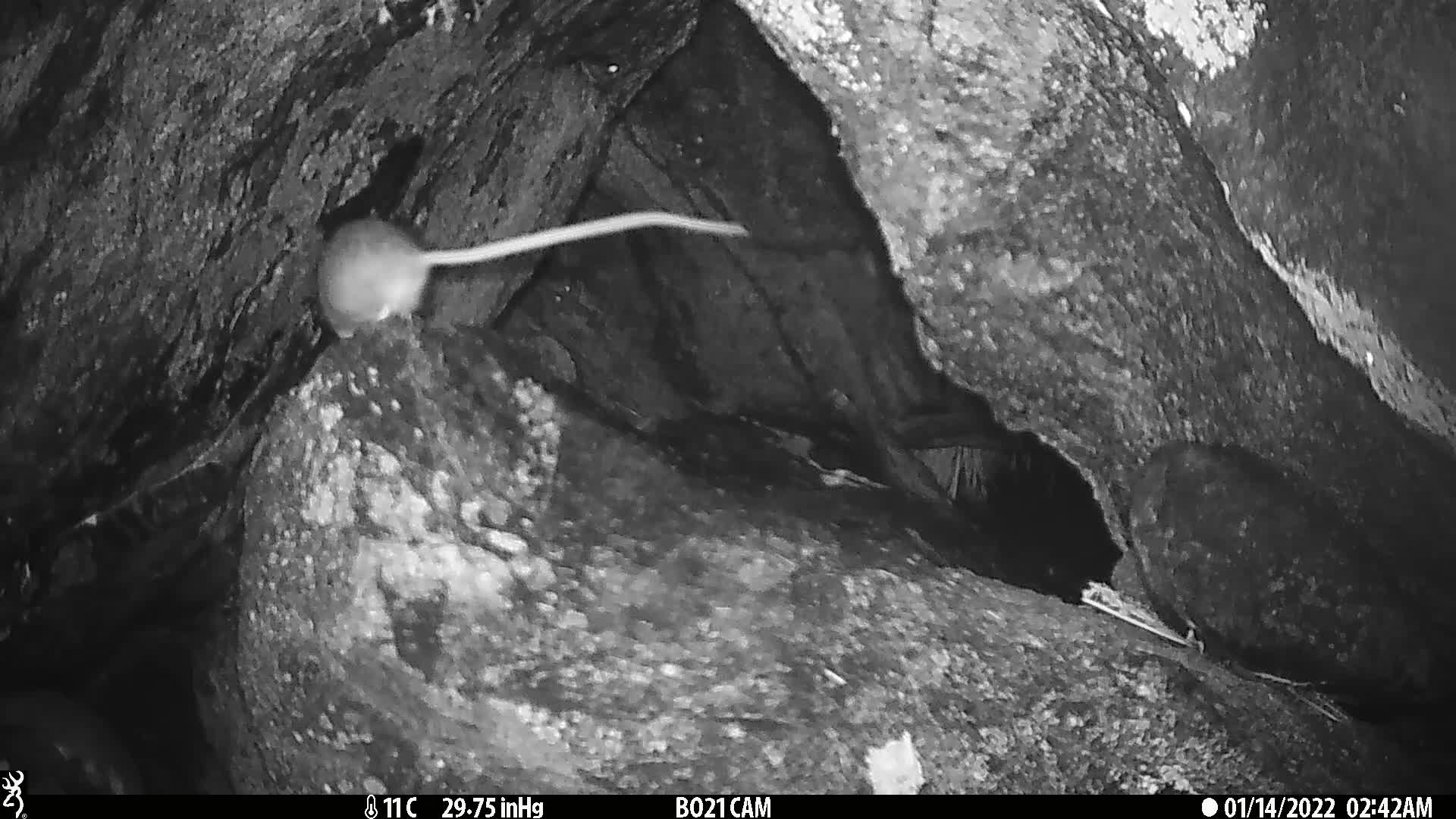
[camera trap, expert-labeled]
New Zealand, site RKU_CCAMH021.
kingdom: Animalia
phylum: Chordata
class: Mammalia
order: Rodentia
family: Muridae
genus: Rattus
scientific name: Rattus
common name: rat